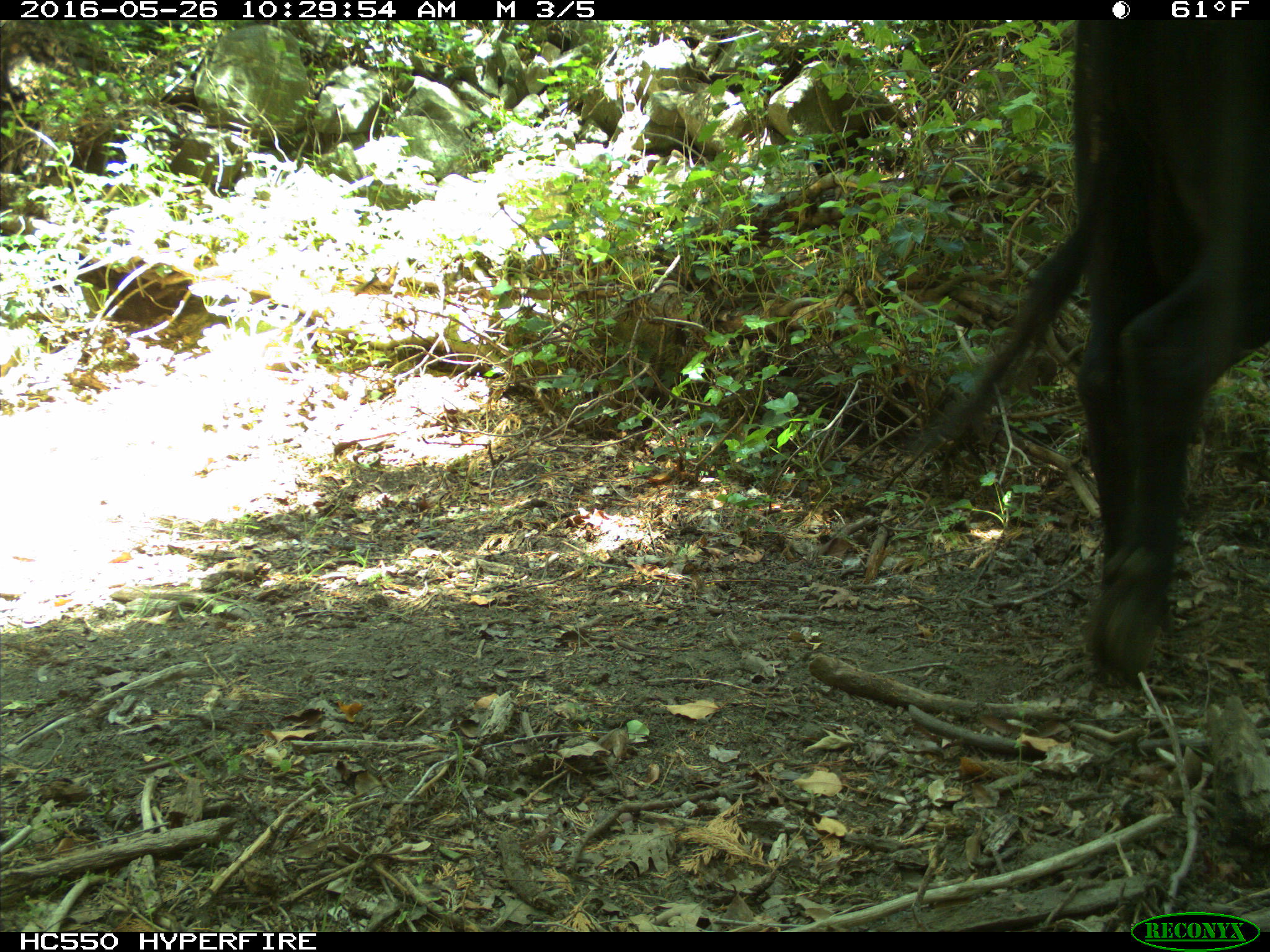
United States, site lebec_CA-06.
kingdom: Animalia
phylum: Chordata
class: Mammalia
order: Artiodactyla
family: Bovidae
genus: Bos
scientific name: Bos taurus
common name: domestic cow